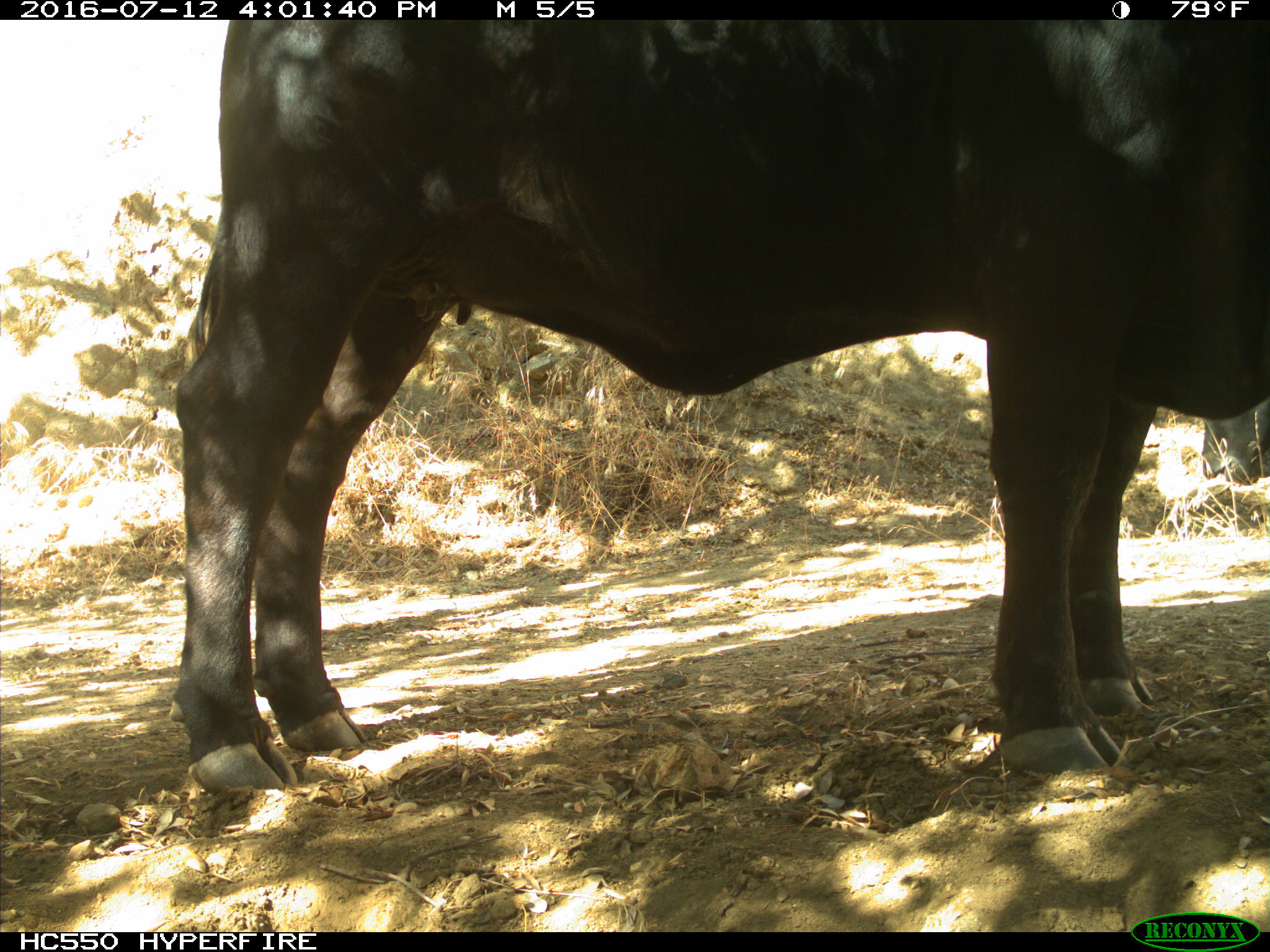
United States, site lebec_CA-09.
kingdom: Animalia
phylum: Chordata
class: Mammalia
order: Artiodactyla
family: Bovidae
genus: Bos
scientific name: Bos taurus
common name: domestic cow